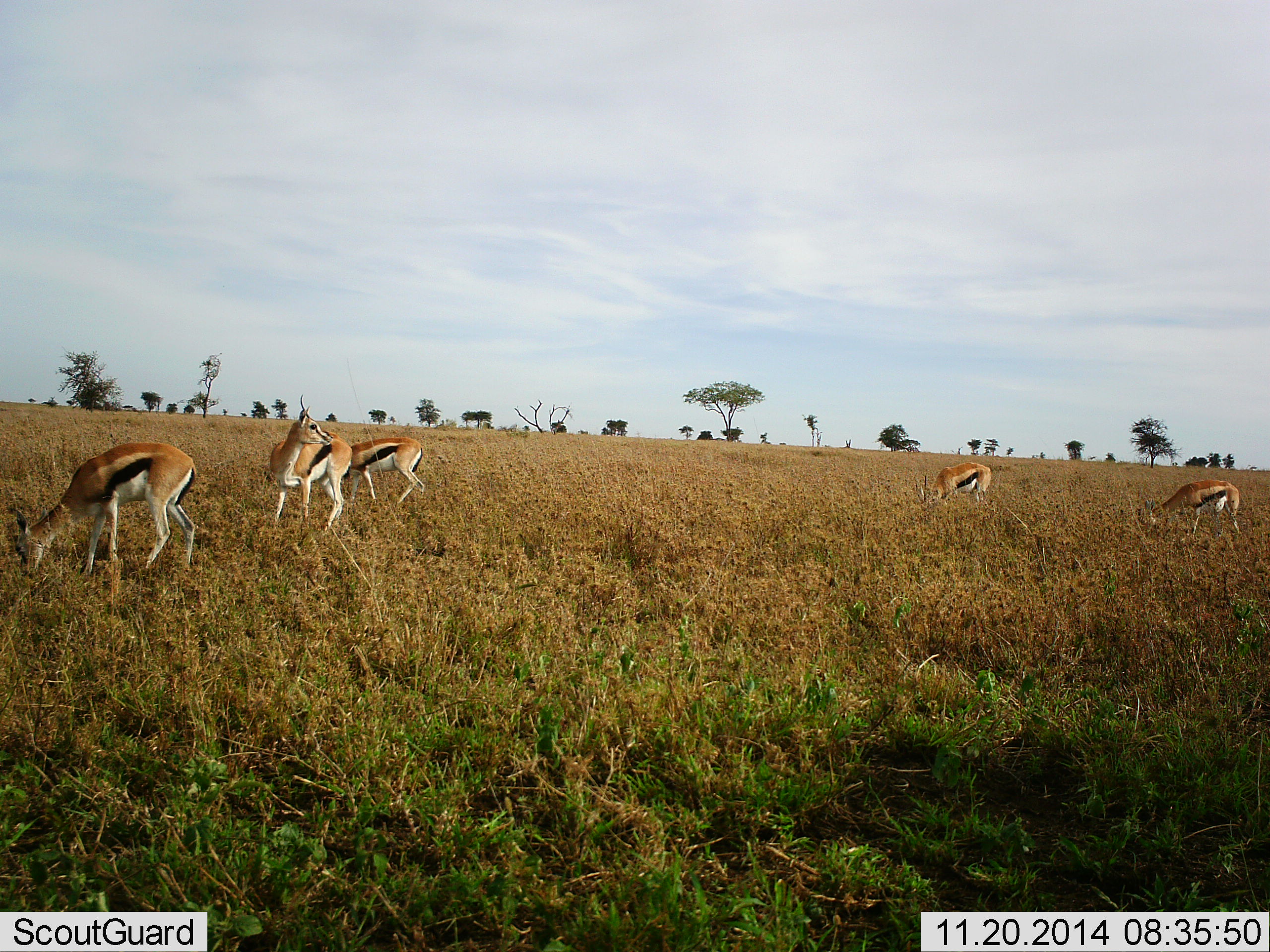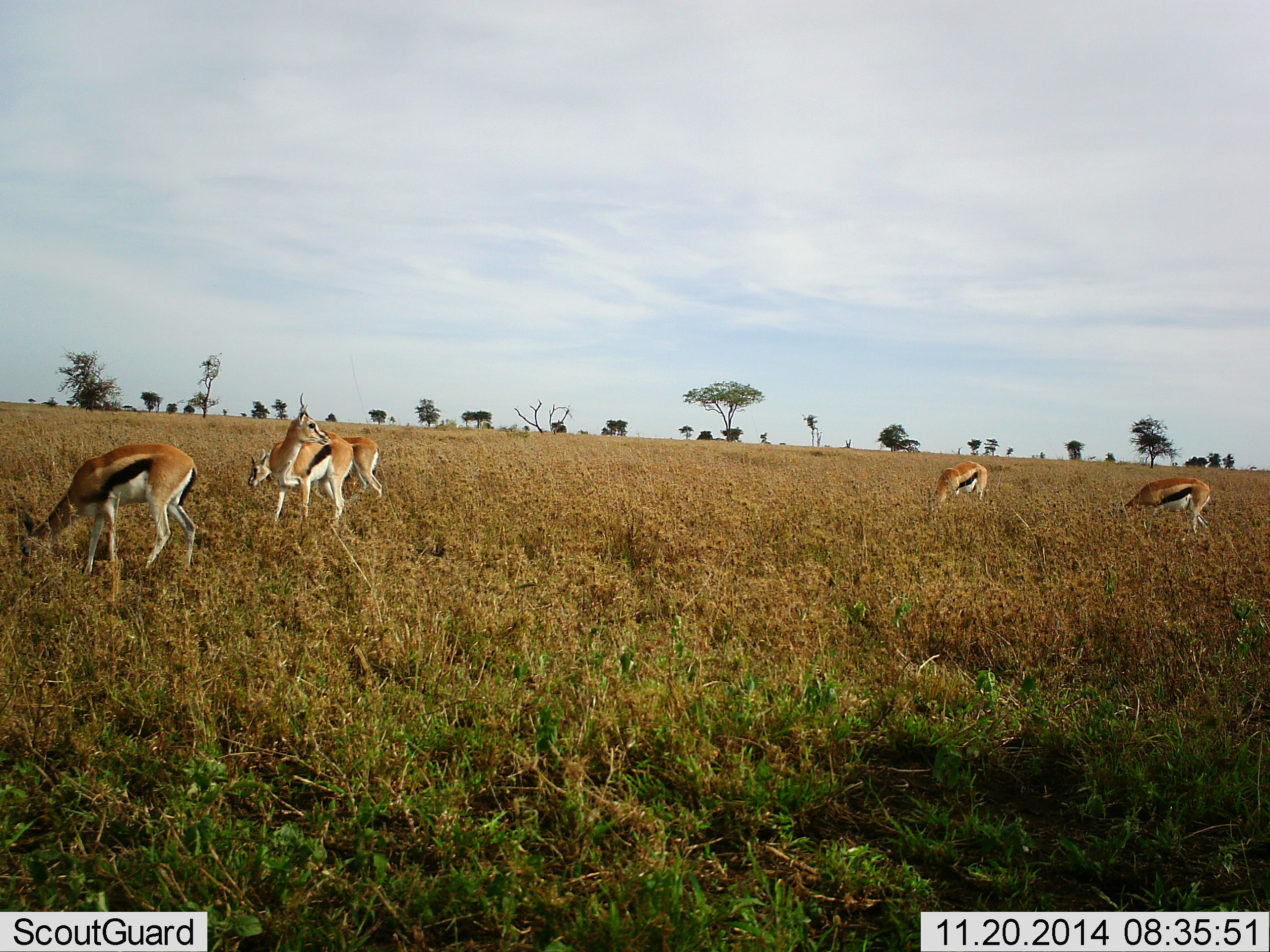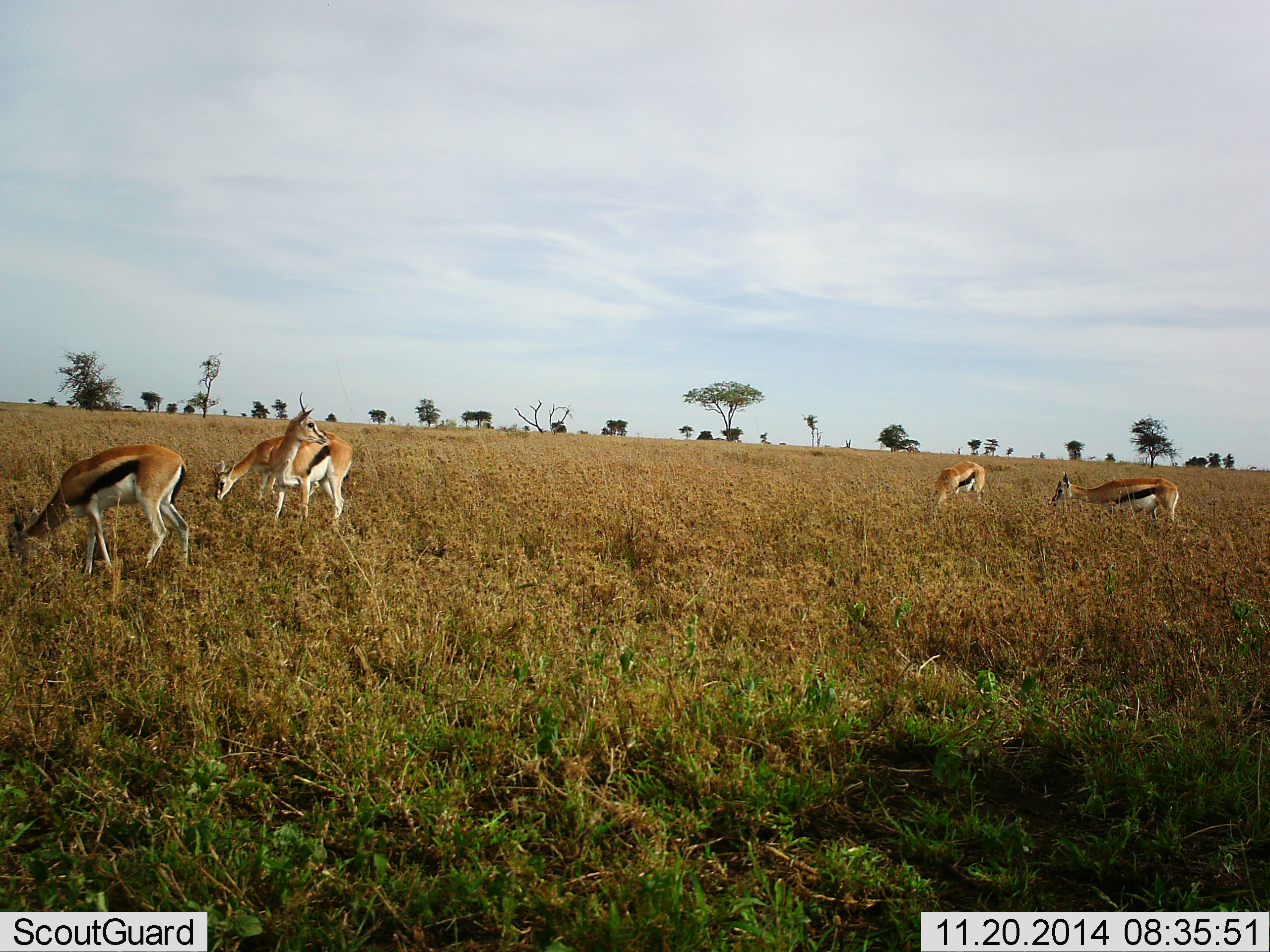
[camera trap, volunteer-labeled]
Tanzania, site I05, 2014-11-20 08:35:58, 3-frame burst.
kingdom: Animalia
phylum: Chordata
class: Mammalia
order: Artiodactyla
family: Bovidae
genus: Eudorcas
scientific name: Eudorcas thomsonii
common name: thomson's gazelle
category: gazellethomsons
Gazellethomsons (thomson's gazelle) (Eudorcas thomsonii), count 5. Behavior (volunteer vote fractions): standing 80%, resting 0%, moving 40%, interacting 0%. Young present (vote fraction): 0%. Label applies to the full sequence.